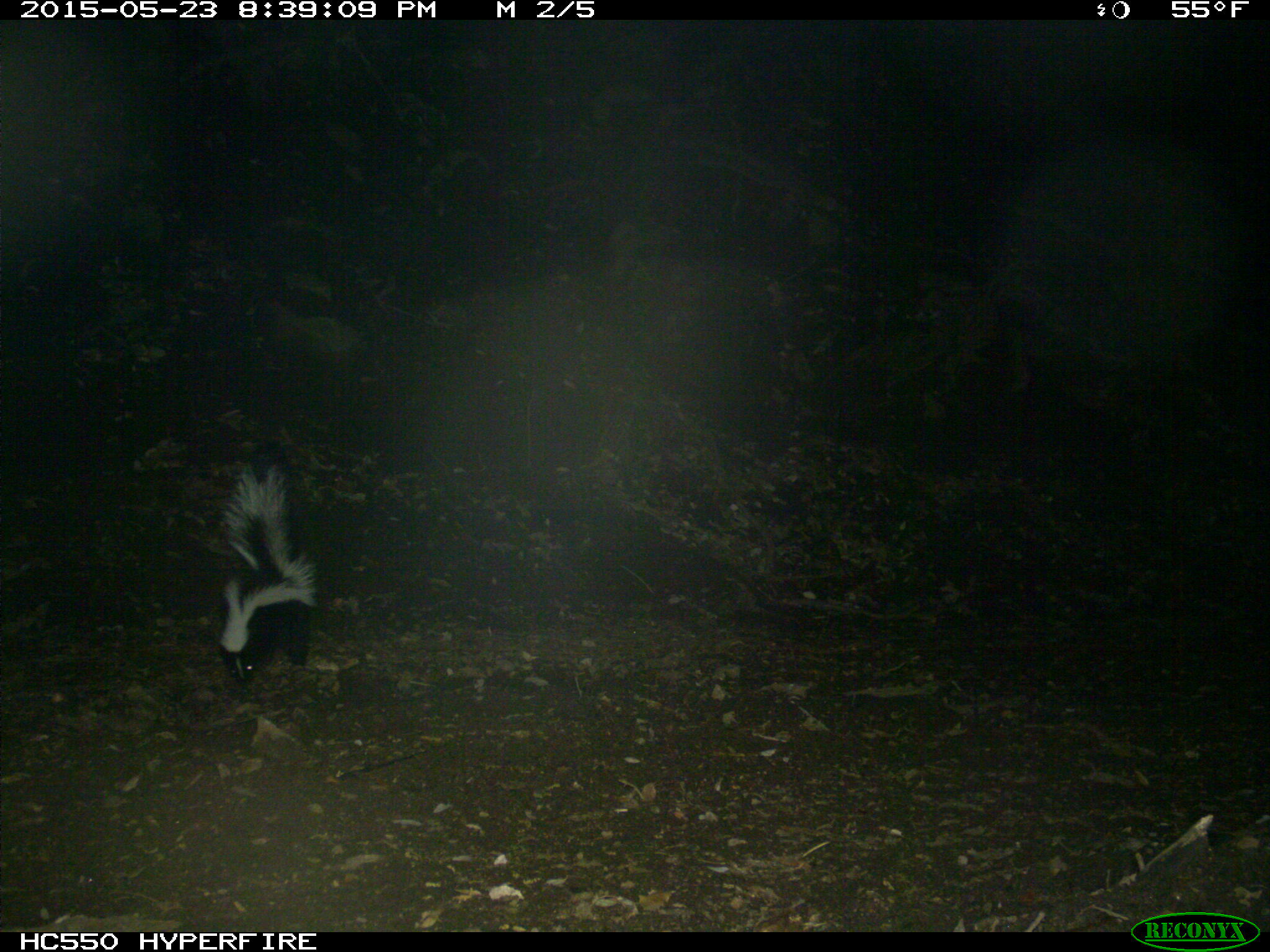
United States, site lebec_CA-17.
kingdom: Animalia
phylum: Chordata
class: Mammalia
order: Carnivora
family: Mephitidae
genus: Mephitis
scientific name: Mephitis mephitis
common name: striped skunk